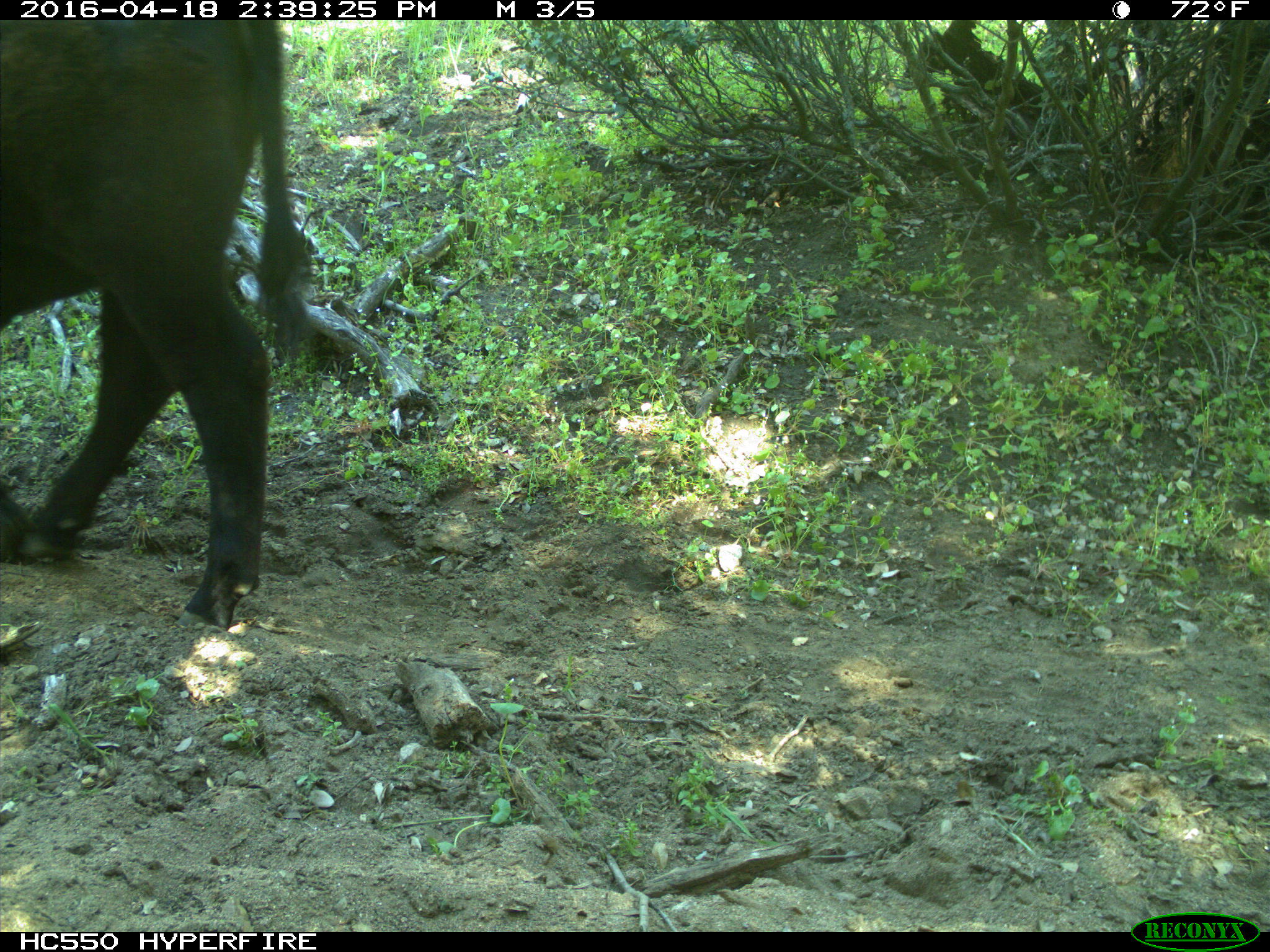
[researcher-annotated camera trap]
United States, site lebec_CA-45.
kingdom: Animalia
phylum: Chordata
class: Mammalia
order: Artiodactyla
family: Bovidae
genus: Bos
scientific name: Bos taurus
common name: domestic cow